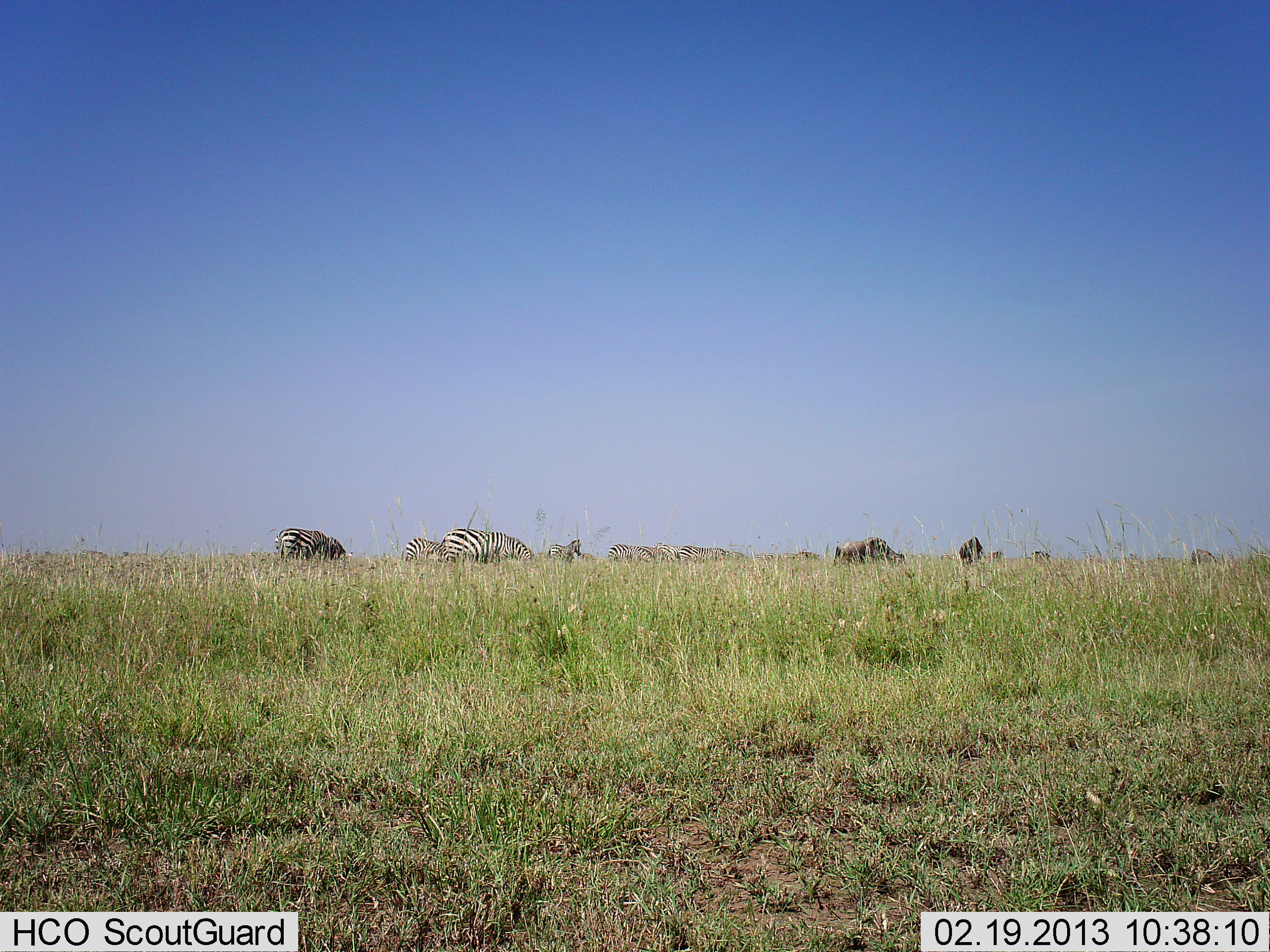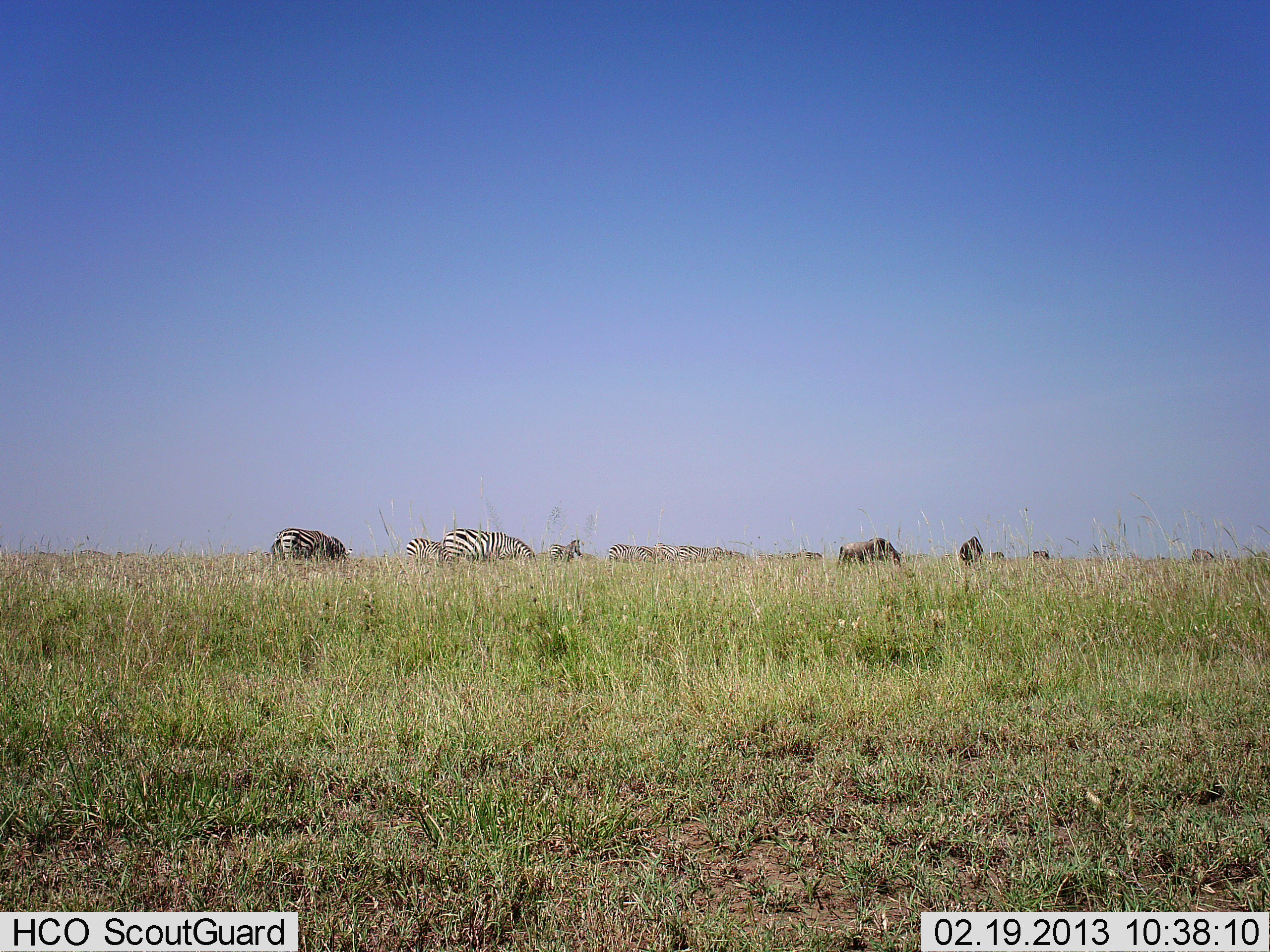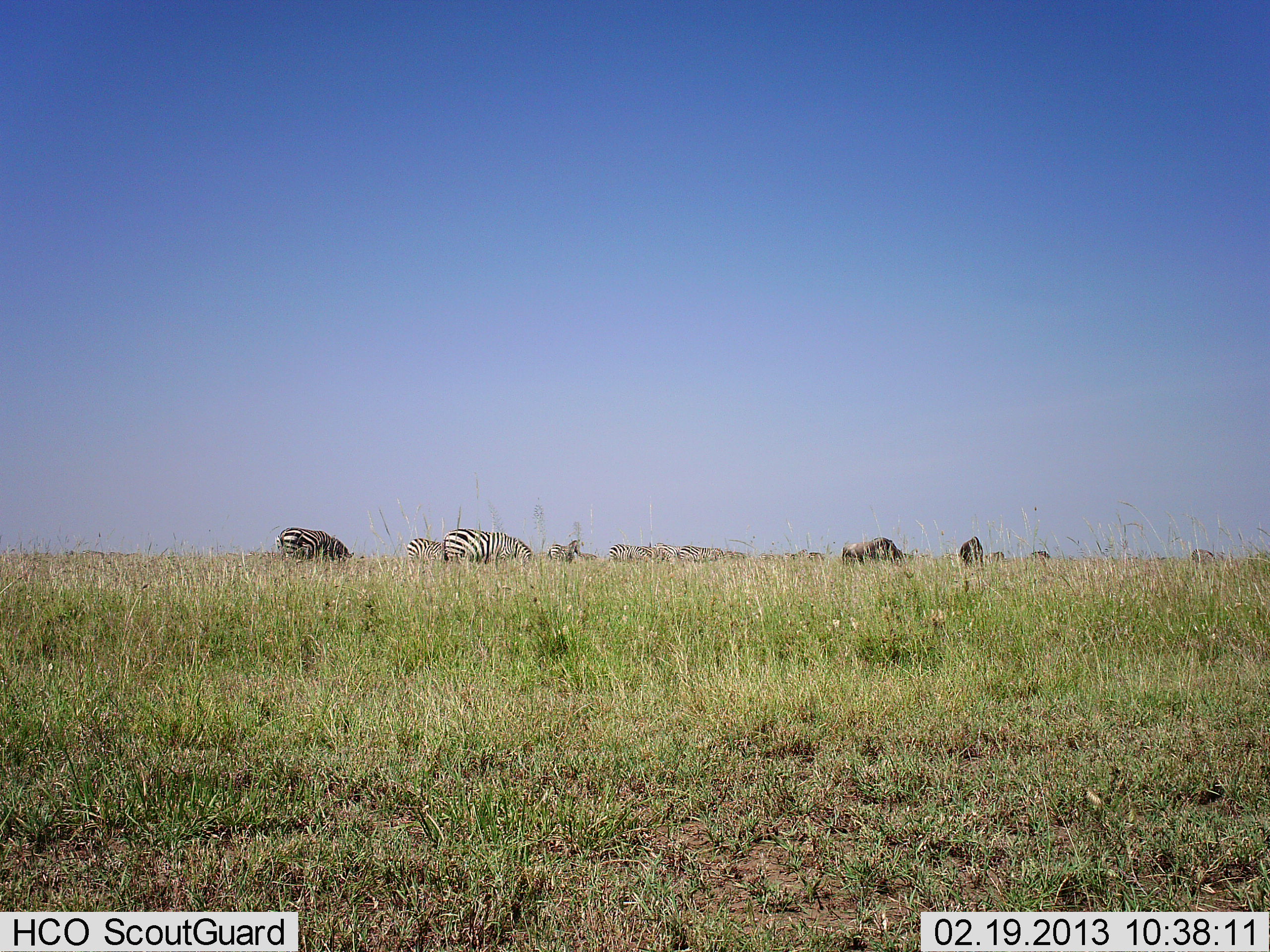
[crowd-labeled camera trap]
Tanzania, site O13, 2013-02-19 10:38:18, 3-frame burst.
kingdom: Animalia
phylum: Chordata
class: Mammalia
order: Artiodactyla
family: Bovidae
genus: Connochaetes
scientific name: Connochaetes taurinus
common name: blue wildebeest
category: wildebeest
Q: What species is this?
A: Wildebeest (blue wildebeest) (Connochaetes taurinus).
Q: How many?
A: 2.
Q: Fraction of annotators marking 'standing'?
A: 38%.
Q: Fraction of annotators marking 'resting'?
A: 0%.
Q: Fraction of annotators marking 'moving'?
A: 8%.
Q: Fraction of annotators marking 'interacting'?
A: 0%.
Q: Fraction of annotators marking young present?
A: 0%.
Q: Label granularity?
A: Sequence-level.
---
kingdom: Animalia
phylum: Chordata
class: Mammalia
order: Perissodactyla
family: Equidae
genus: Equus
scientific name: Equus quagga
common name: plains zebra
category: zebra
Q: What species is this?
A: Zebra (plains zebra) (Equus quagga).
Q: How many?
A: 6.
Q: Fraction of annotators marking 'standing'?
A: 42%.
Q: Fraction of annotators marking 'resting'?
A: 0%.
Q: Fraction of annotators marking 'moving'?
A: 3%.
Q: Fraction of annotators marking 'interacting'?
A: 0%.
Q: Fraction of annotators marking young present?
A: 3%.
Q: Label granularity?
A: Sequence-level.